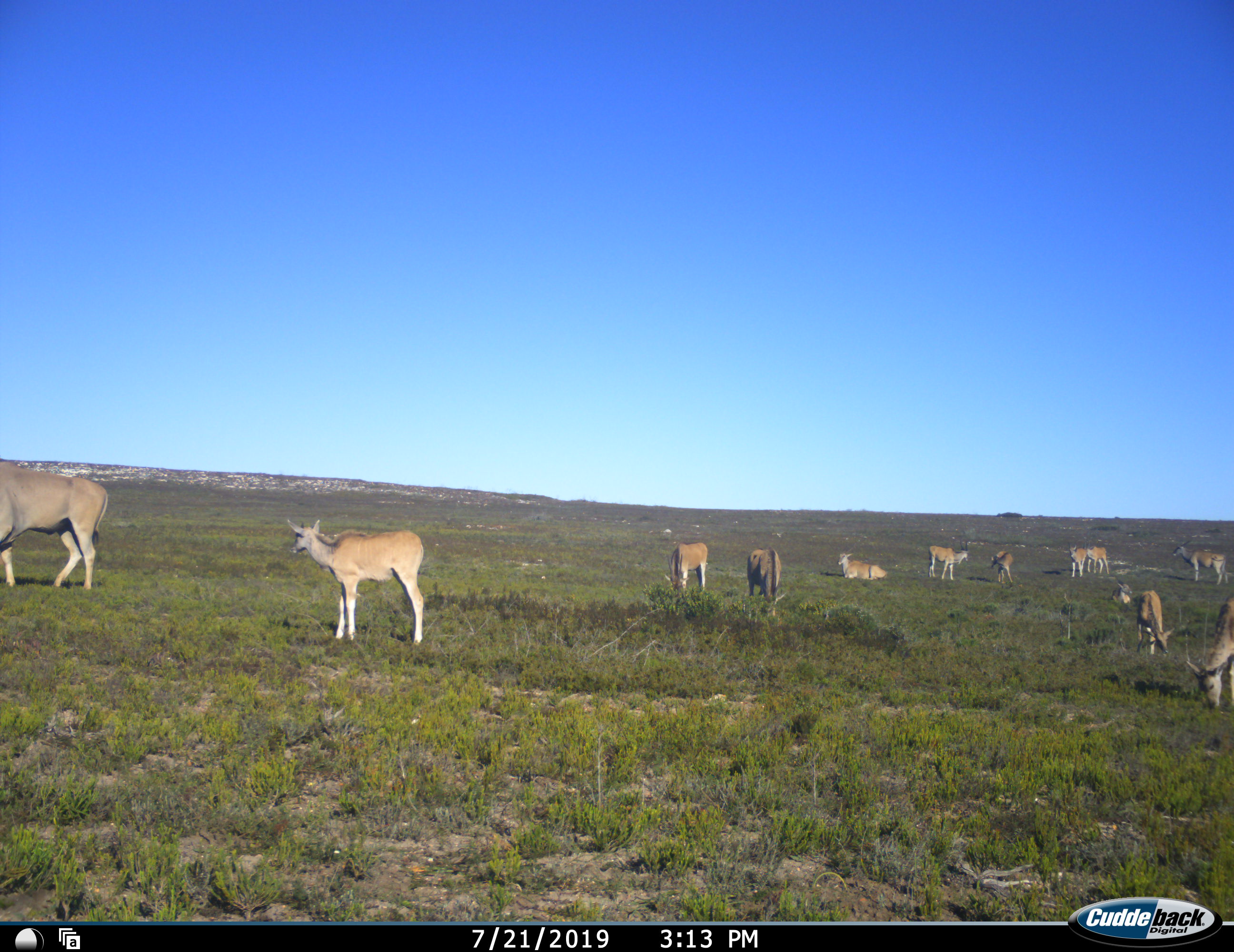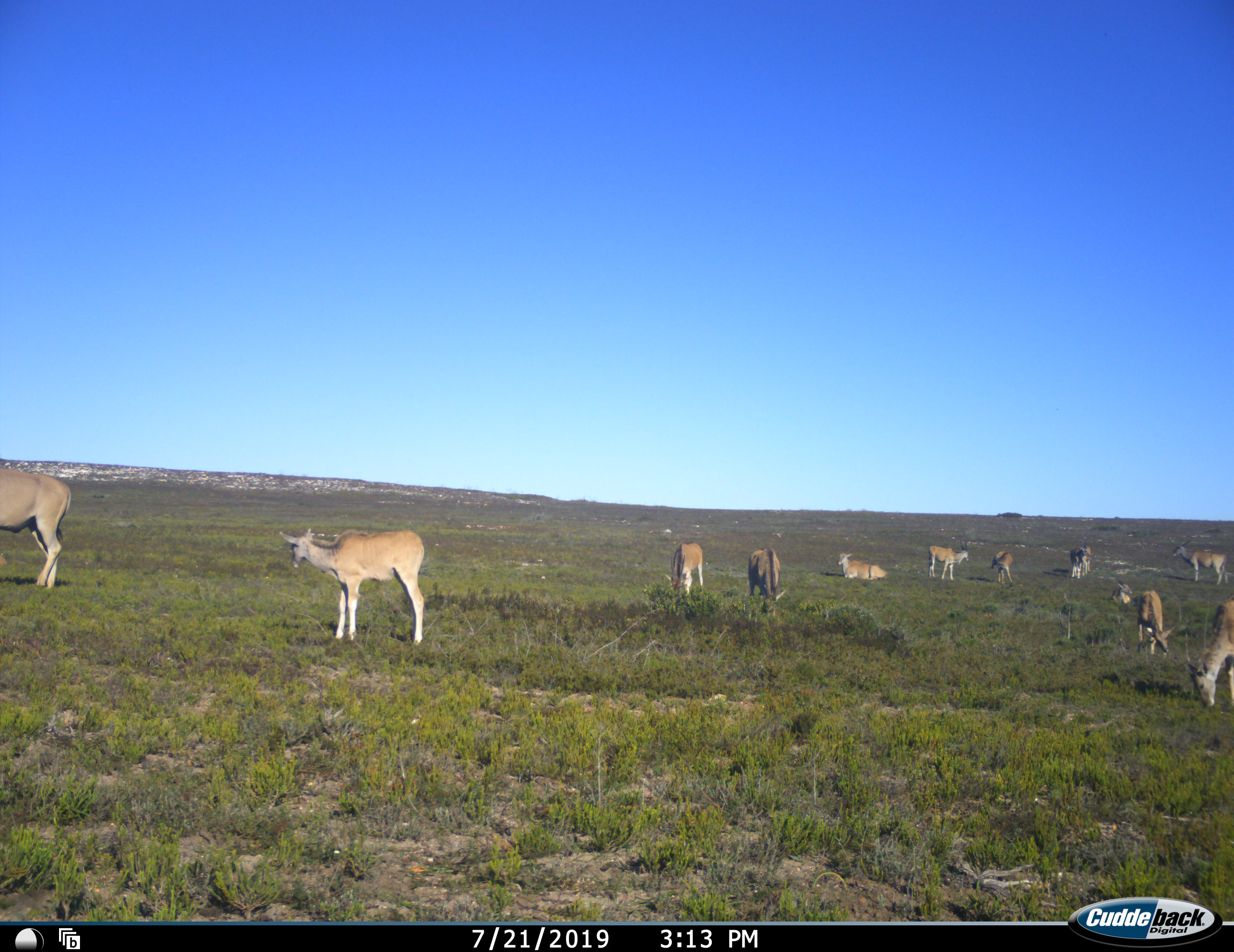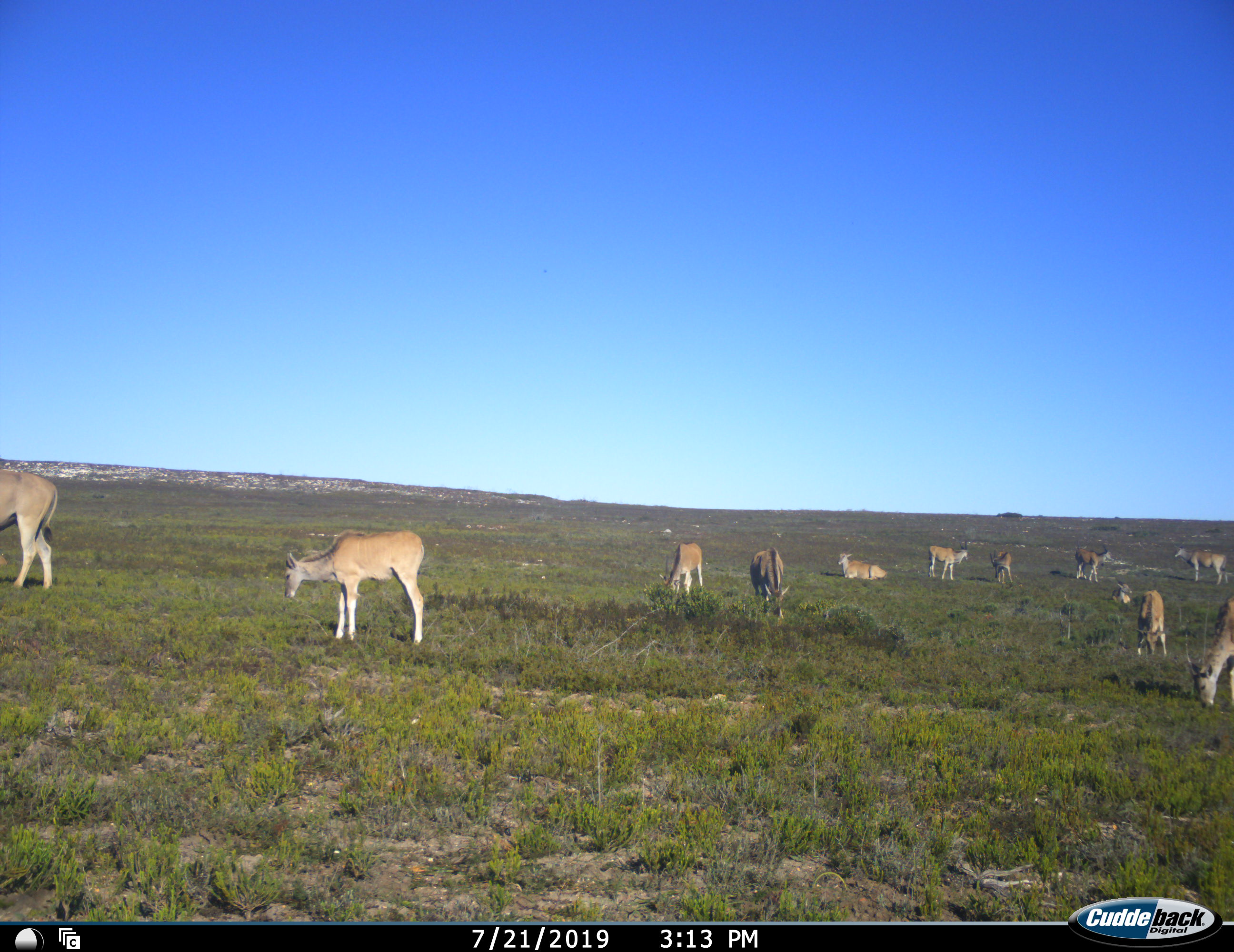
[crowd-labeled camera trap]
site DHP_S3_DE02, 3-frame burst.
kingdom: Animalia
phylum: Chordata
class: Mammalia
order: Artiodactyla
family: Bovidae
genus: Tragelaphus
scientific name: Tragelaphus oryx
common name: eland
Eland (Tragelaphus oryx), count 11-50. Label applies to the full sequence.